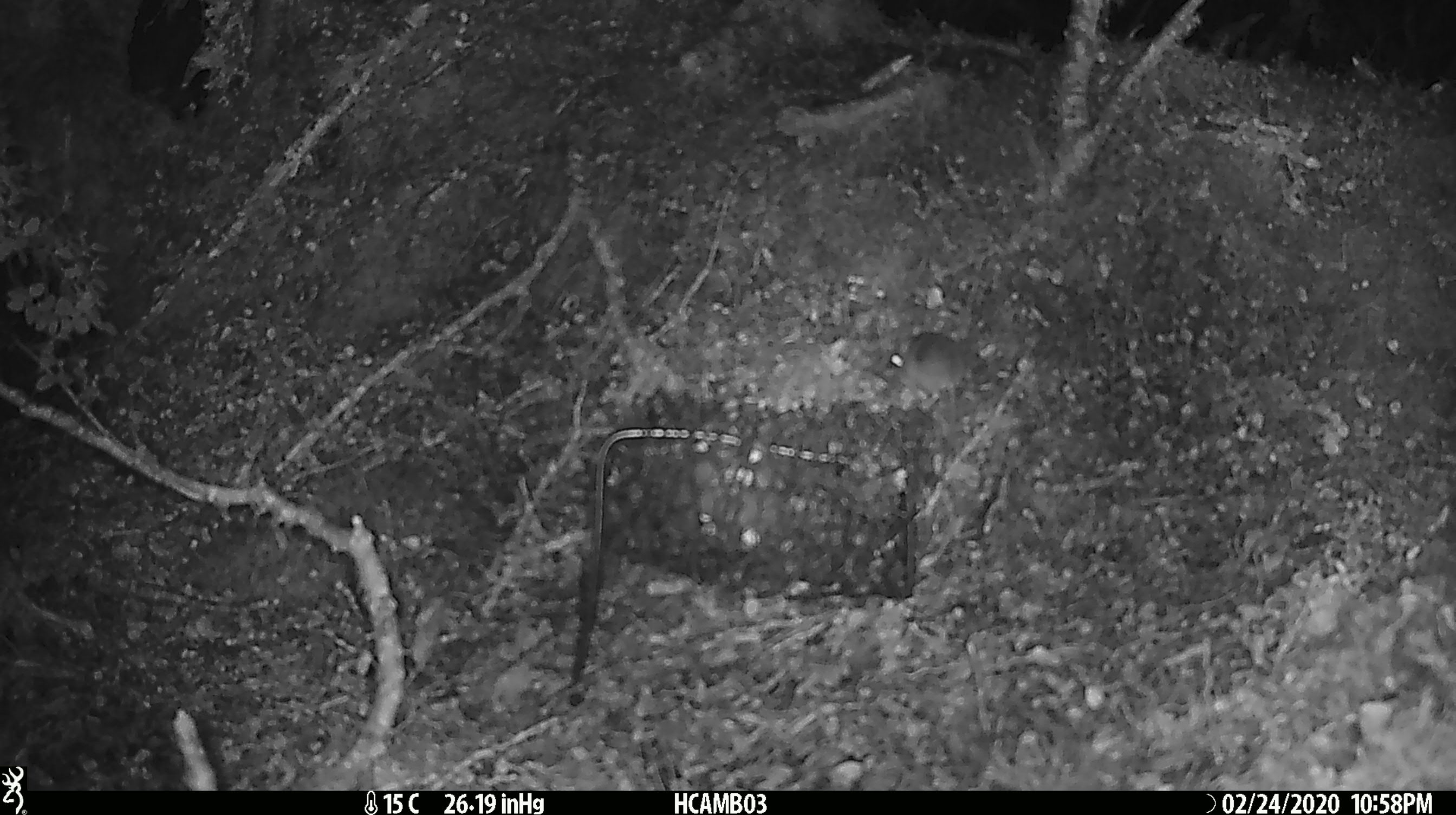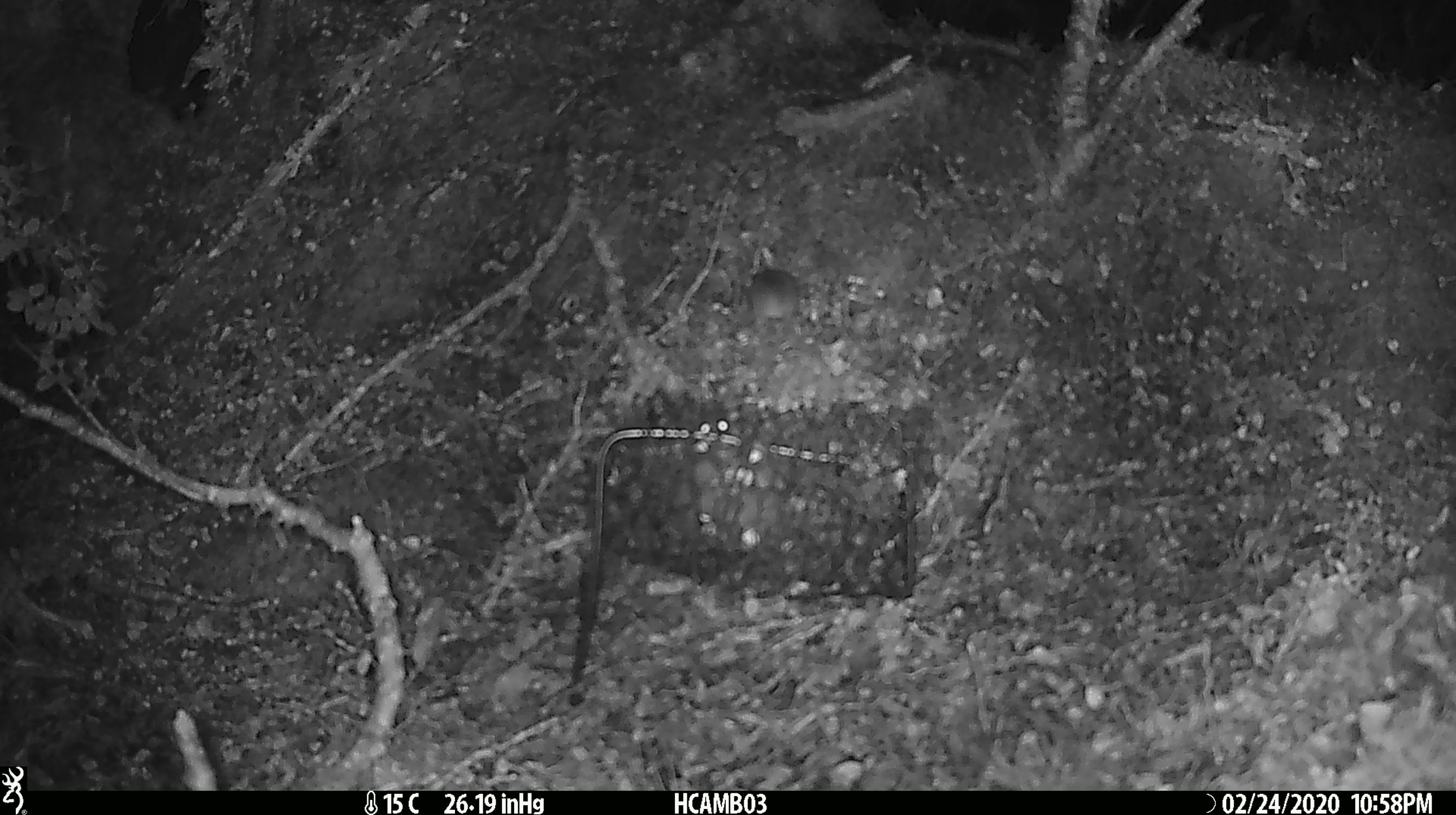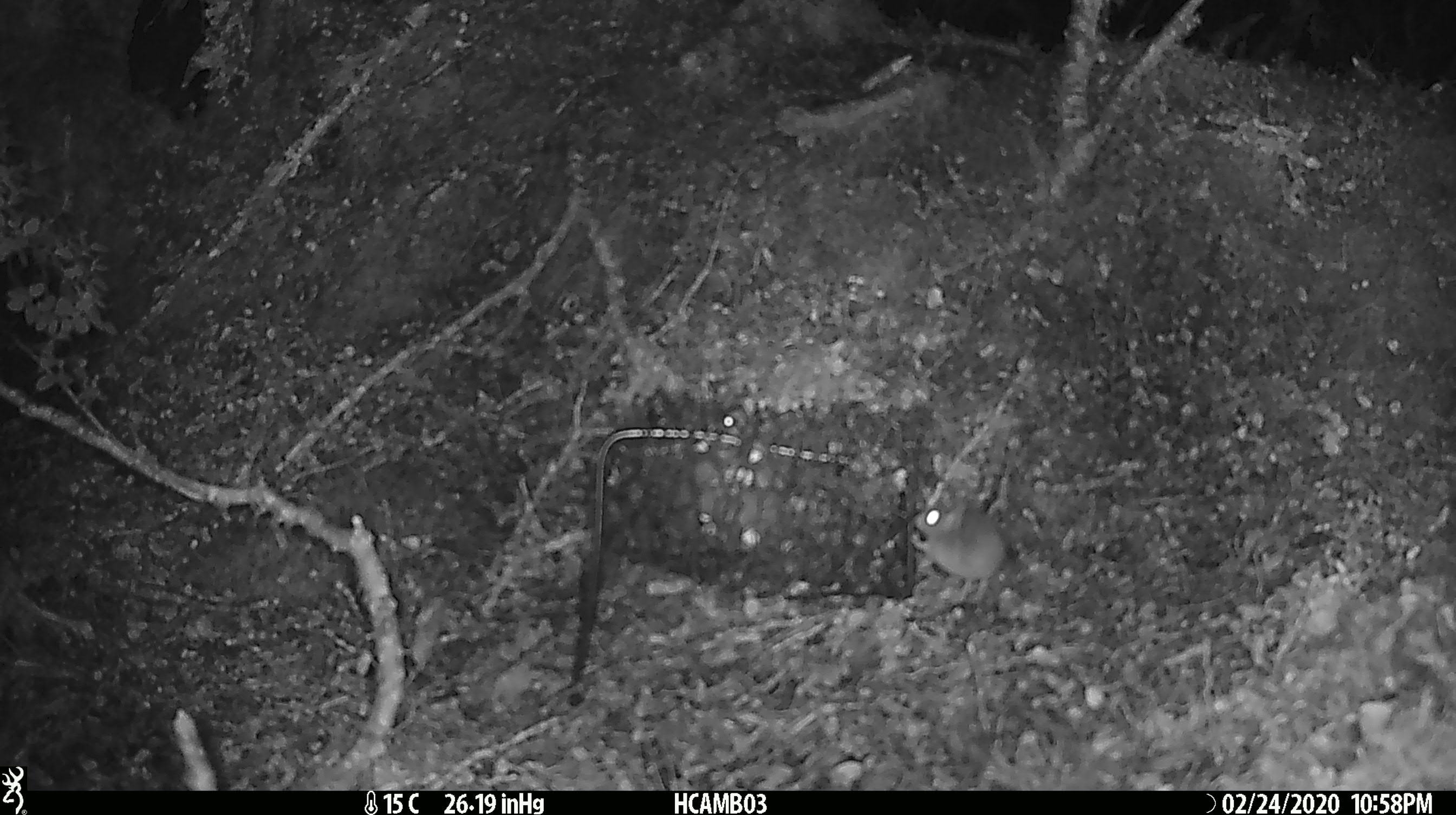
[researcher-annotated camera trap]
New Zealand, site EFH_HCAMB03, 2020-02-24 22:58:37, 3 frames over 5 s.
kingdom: Animalia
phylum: Chordata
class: Mammalia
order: Rodentia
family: Muridae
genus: Mus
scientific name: Mus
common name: mouse